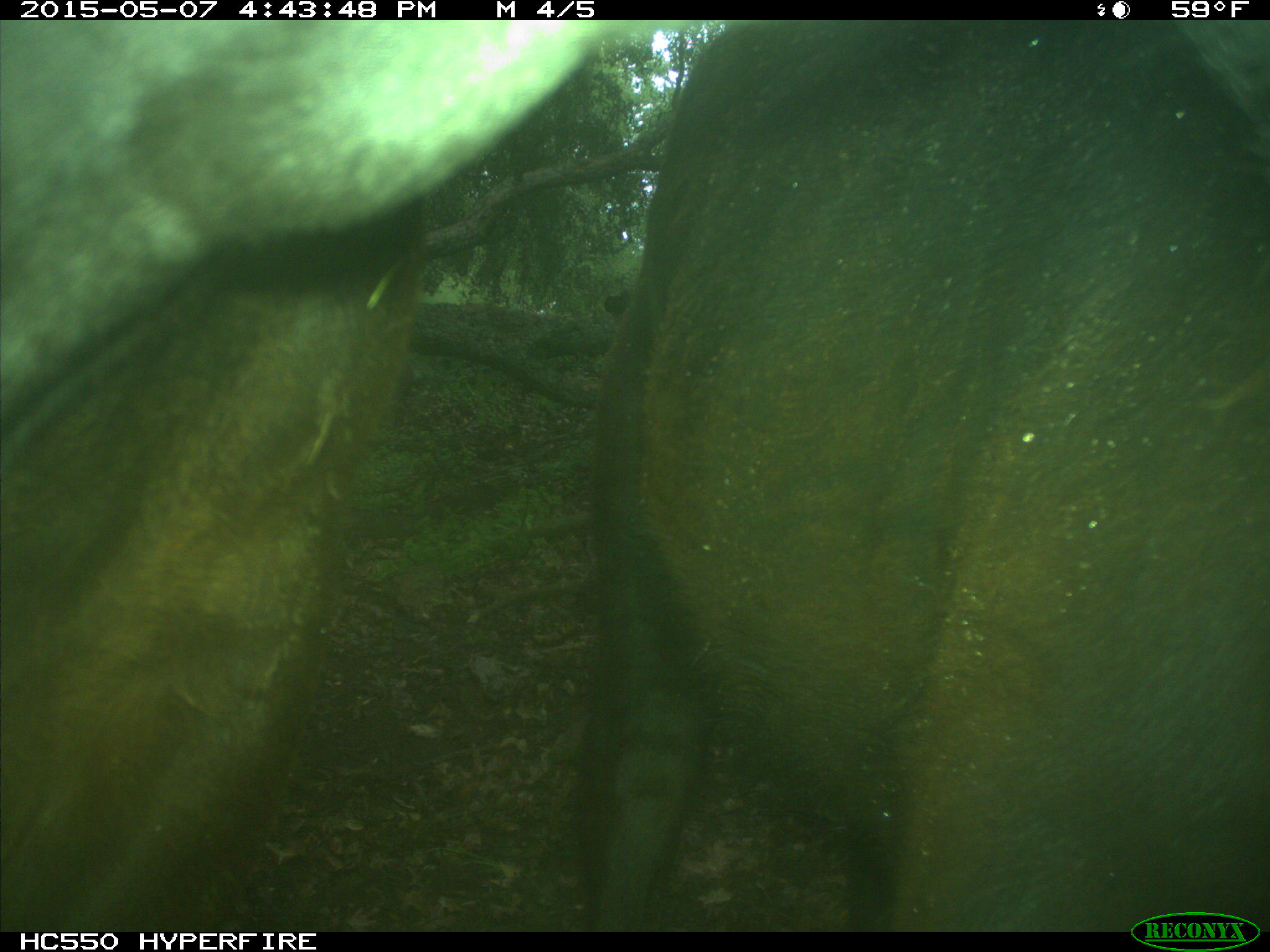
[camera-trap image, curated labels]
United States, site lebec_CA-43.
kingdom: Animalia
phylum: Chordata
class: Mammalia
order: Artiodactyla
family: Bovidae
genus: Bos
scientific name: Bos taurus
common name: domestic cow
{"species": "Bos taurus (domestic cow)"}